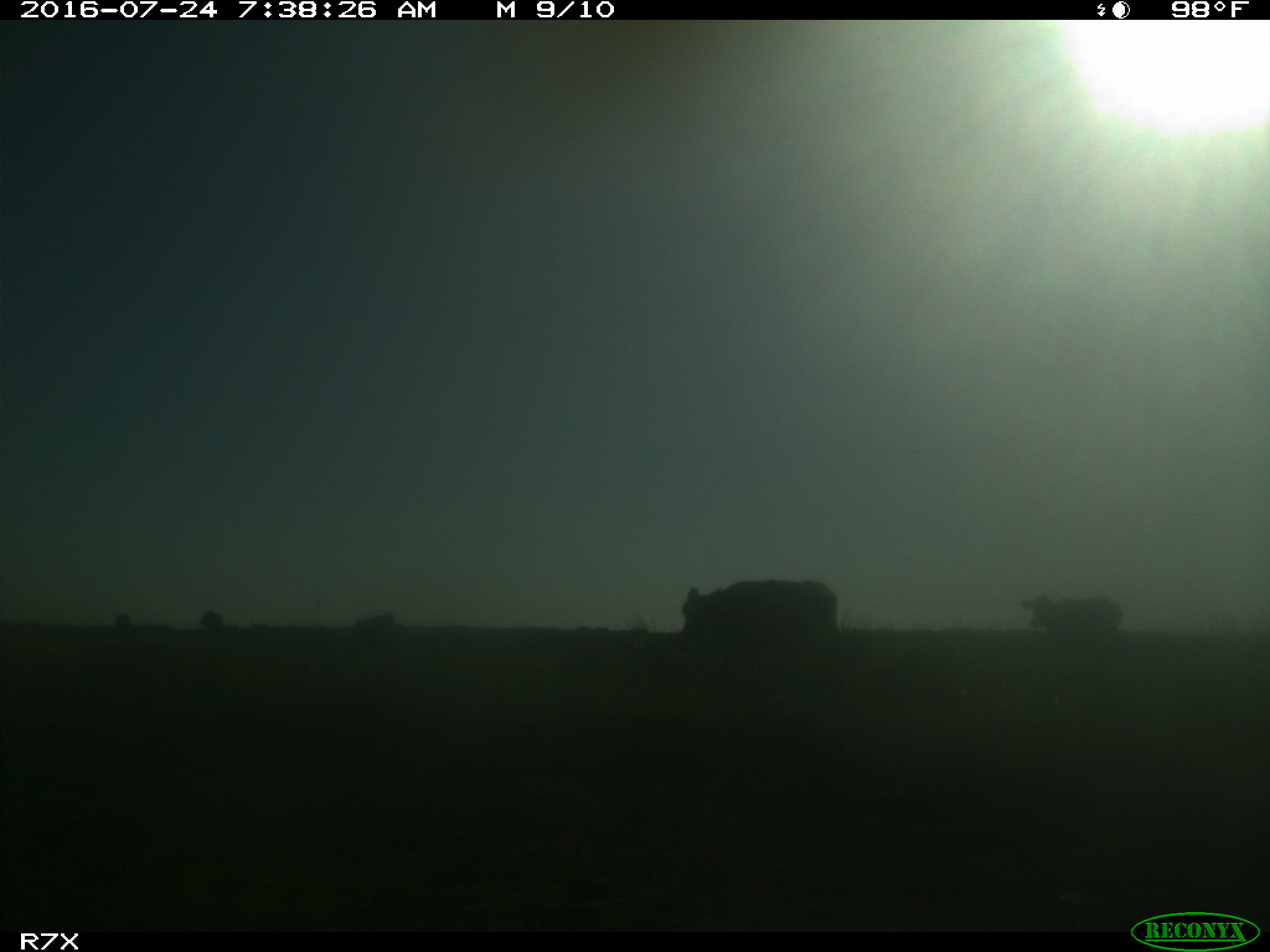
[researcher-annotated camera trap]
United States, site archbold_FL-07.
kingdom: Animalia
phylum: Chordata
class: Mammalia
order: Artiodactyla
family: Bovidae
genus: Bos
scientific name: Bos taurus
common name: domestic cow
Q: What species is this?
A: Bos taurus (domestic cow).